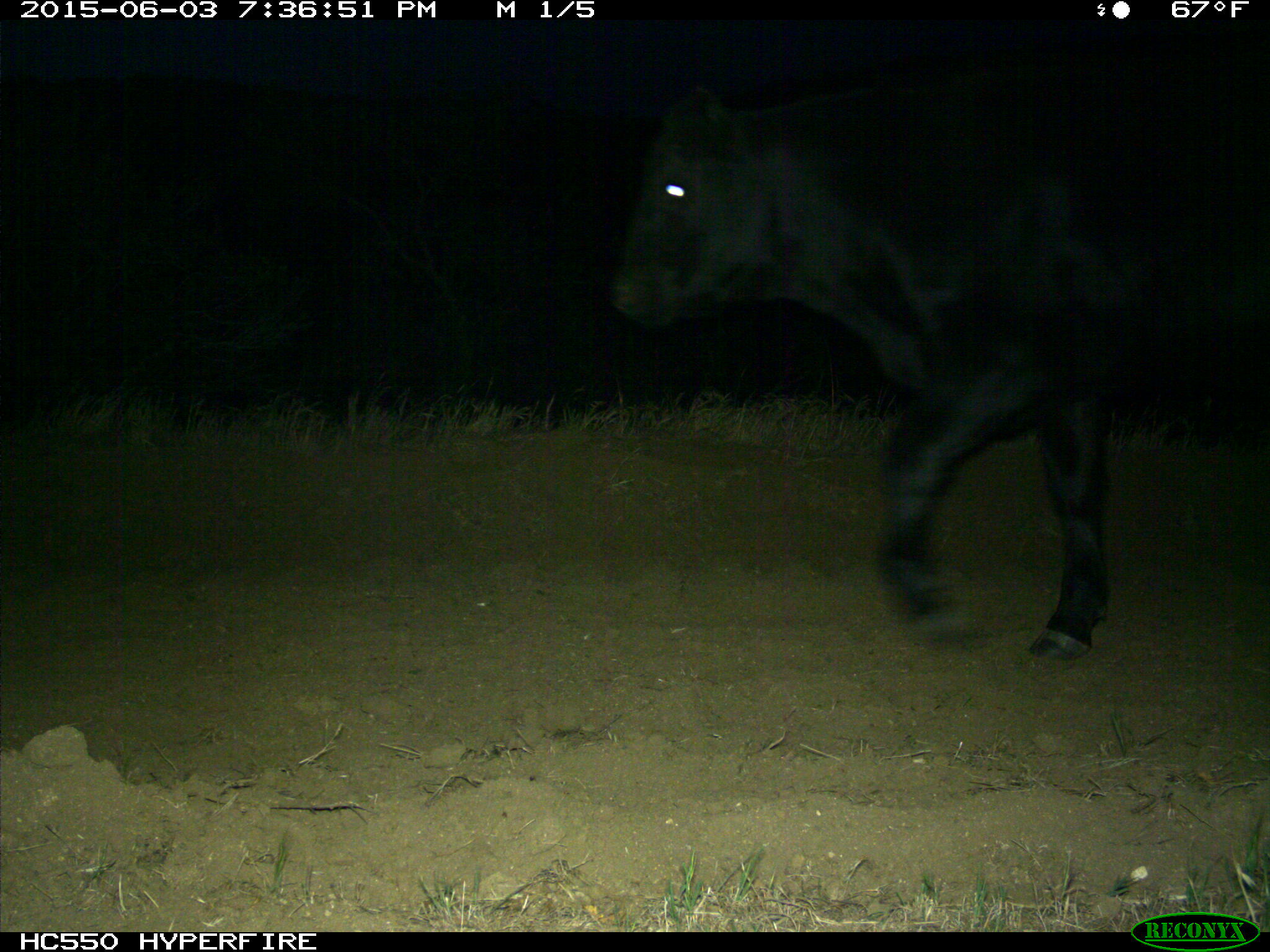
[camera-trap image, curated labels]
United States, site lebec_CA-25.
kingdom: Animalia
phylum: Chordata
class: Mammalia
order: Artiodactyla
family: Bovidae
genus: Bos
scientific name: Bos taurus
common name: domestic cow